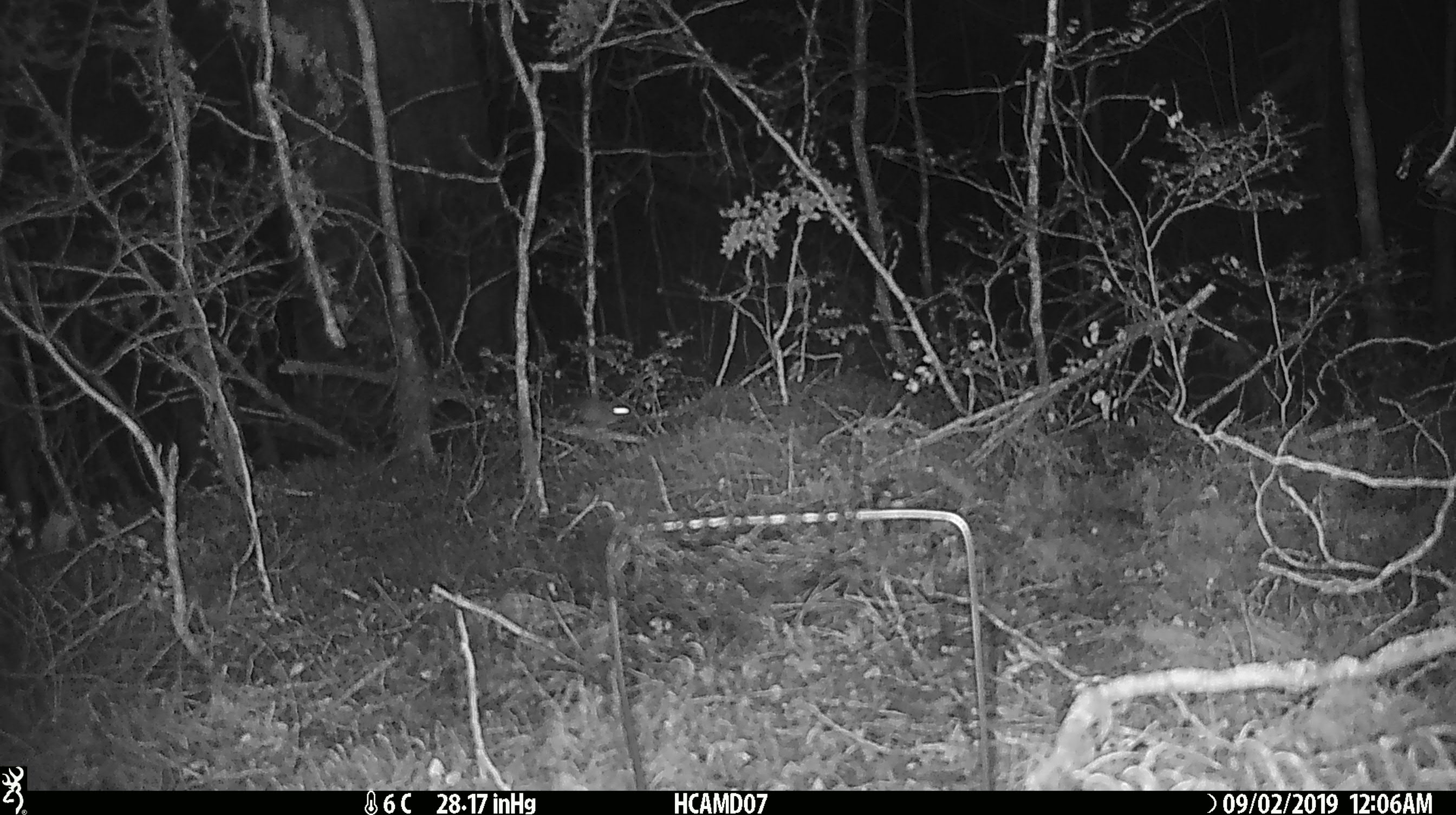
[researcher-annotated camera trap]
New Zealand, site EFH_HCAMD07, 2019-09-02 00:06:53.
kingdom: Animalia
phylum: Chordata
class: Mammalia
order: Rodentia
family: Muridae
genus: Mus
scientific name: Mus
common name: mouse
Mouse (Mus).